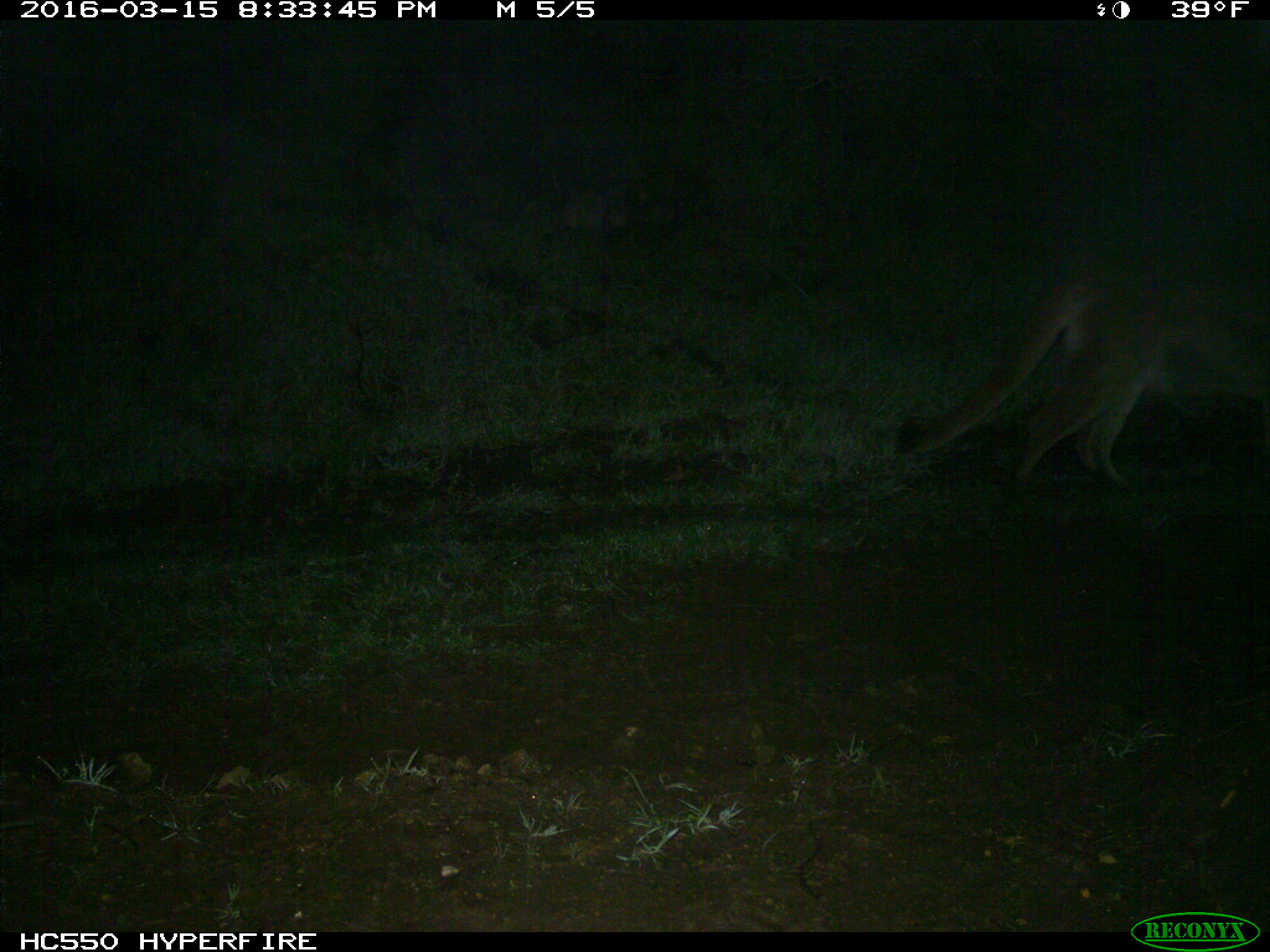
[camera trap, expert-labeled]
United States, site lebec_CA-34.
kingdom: Animalia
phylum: Chordata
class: Mammalia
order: Carnivora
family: Felidae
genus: Puma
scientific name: Puma concolor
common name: mountain lion